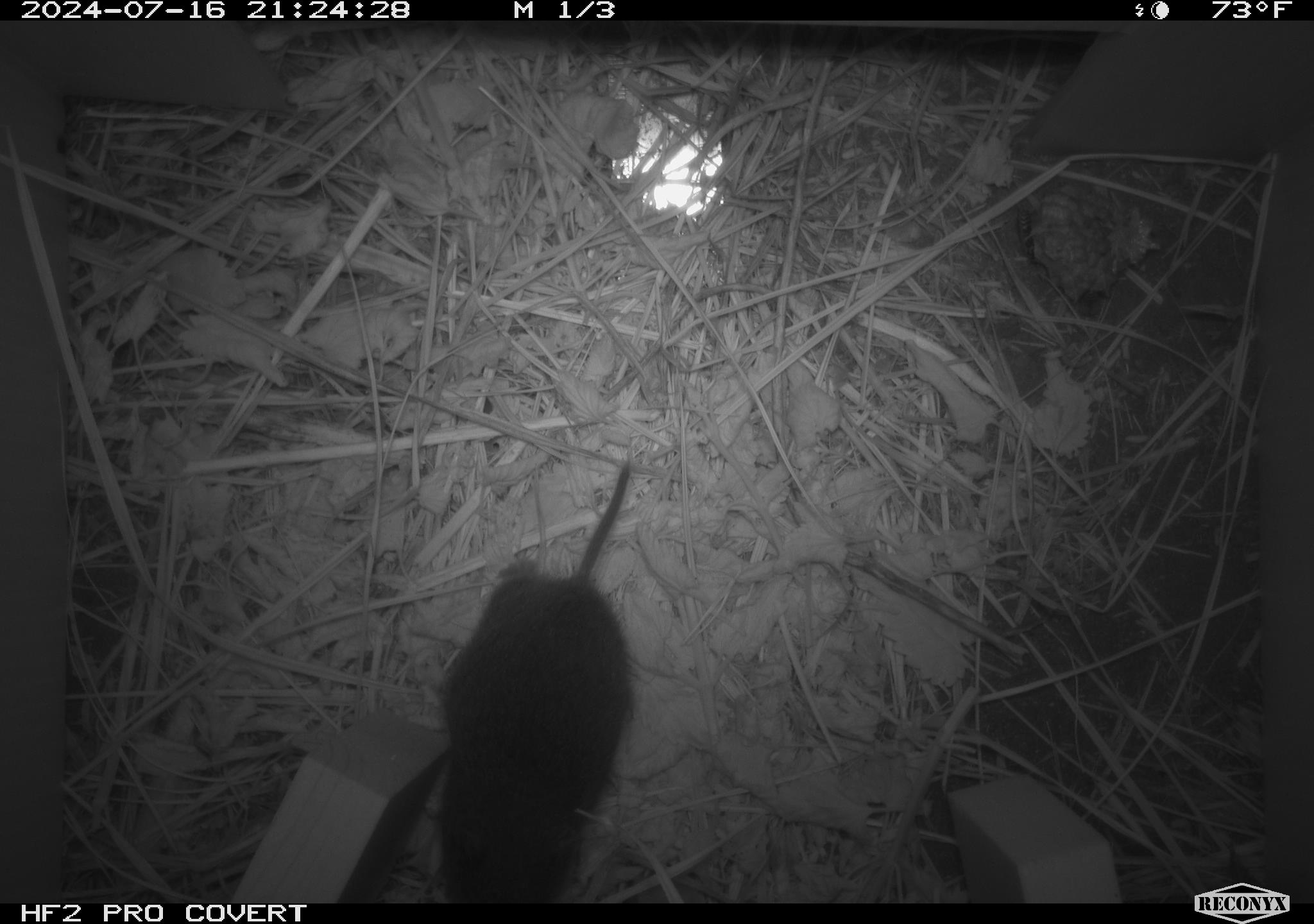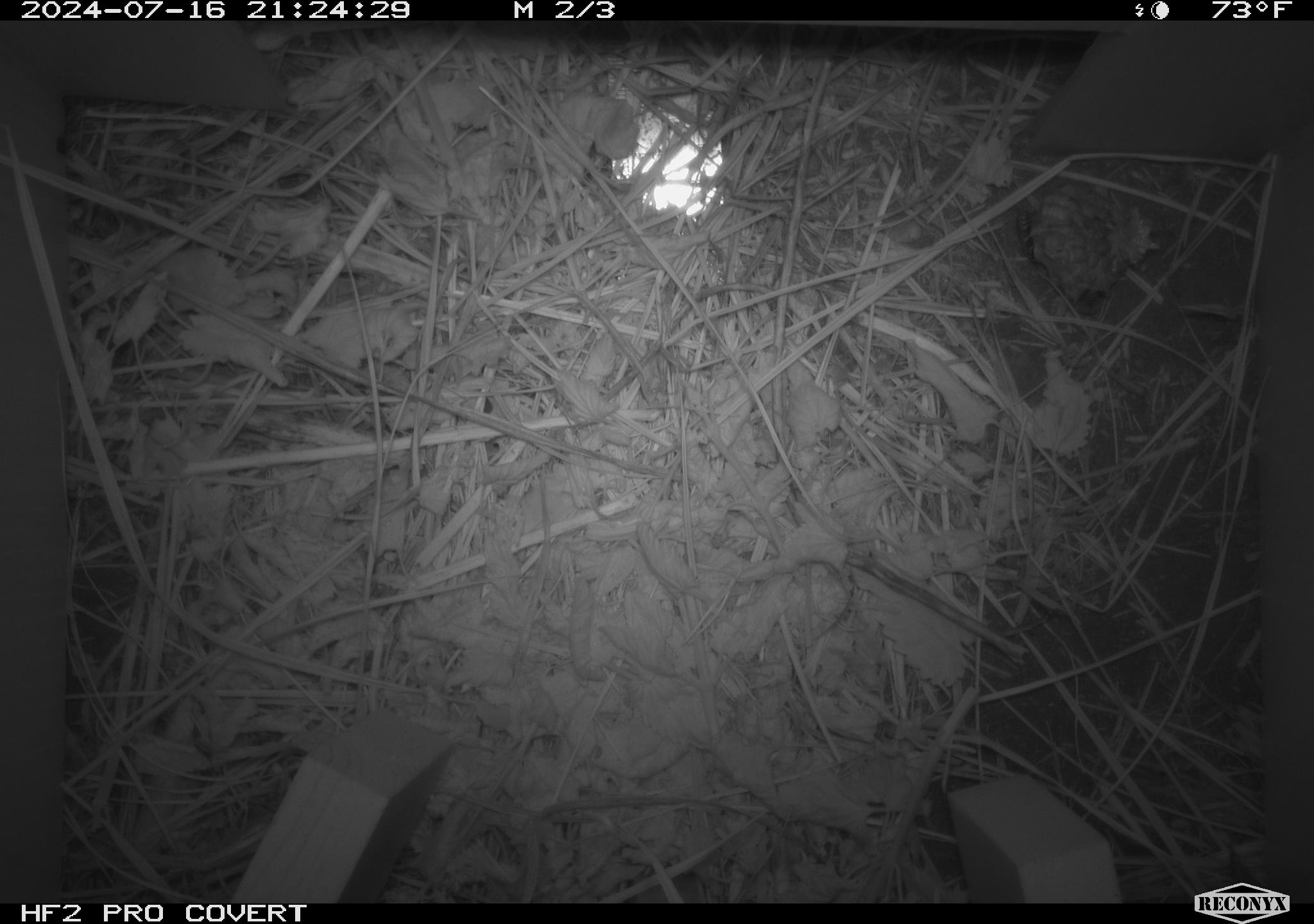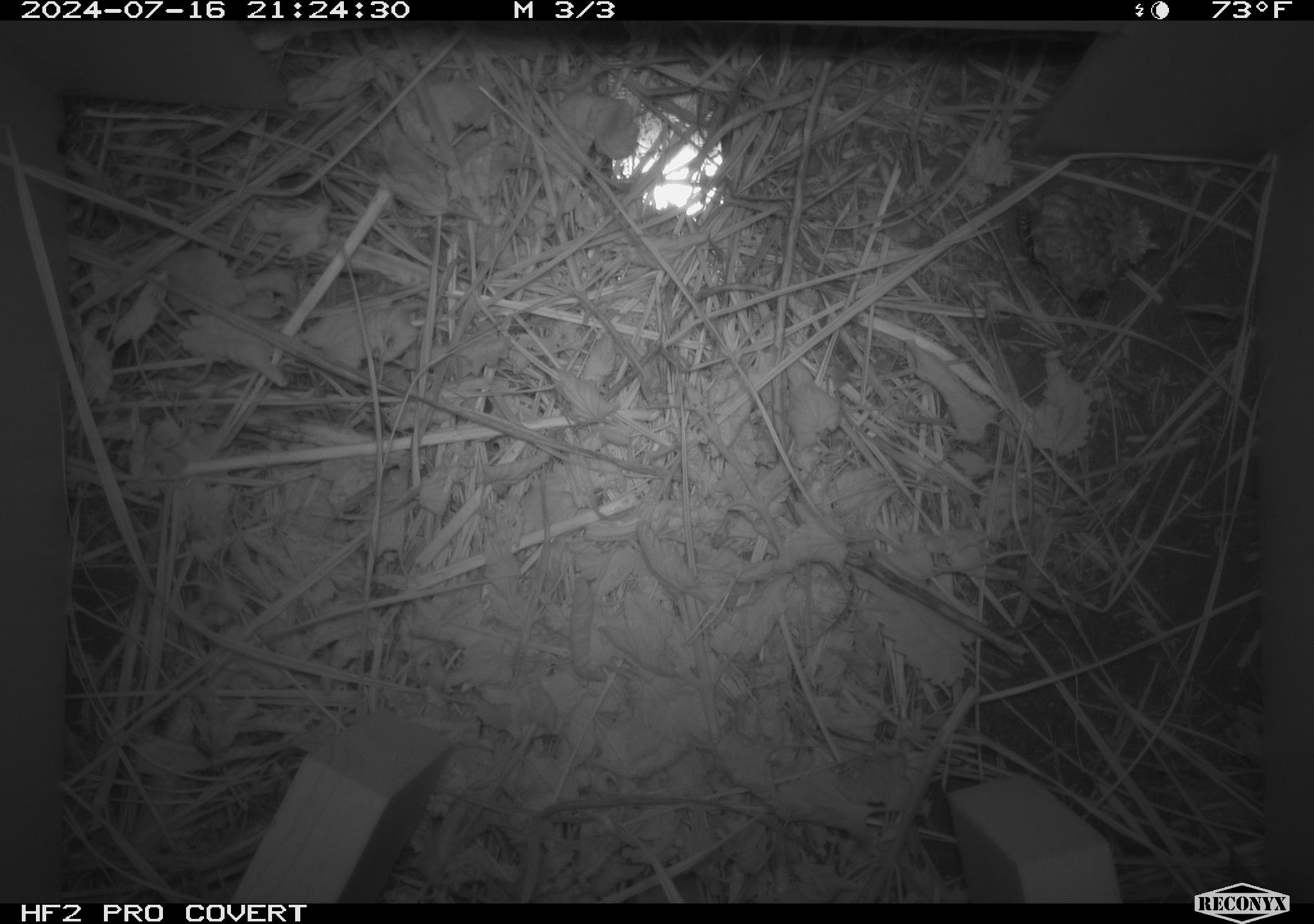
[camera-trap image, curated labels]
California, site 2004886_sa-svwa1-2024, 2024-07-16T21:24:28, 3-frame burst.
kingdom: Animalia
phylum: Chordata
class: Mammalia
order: Rodentia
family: Cricetidae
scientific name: Arvicolinae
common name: voles, lemmings, and muskrats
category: arvicolinae subfamily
Arvicolinae subfamily (voles, lemmings, and muskrats) (Arvicolinae).